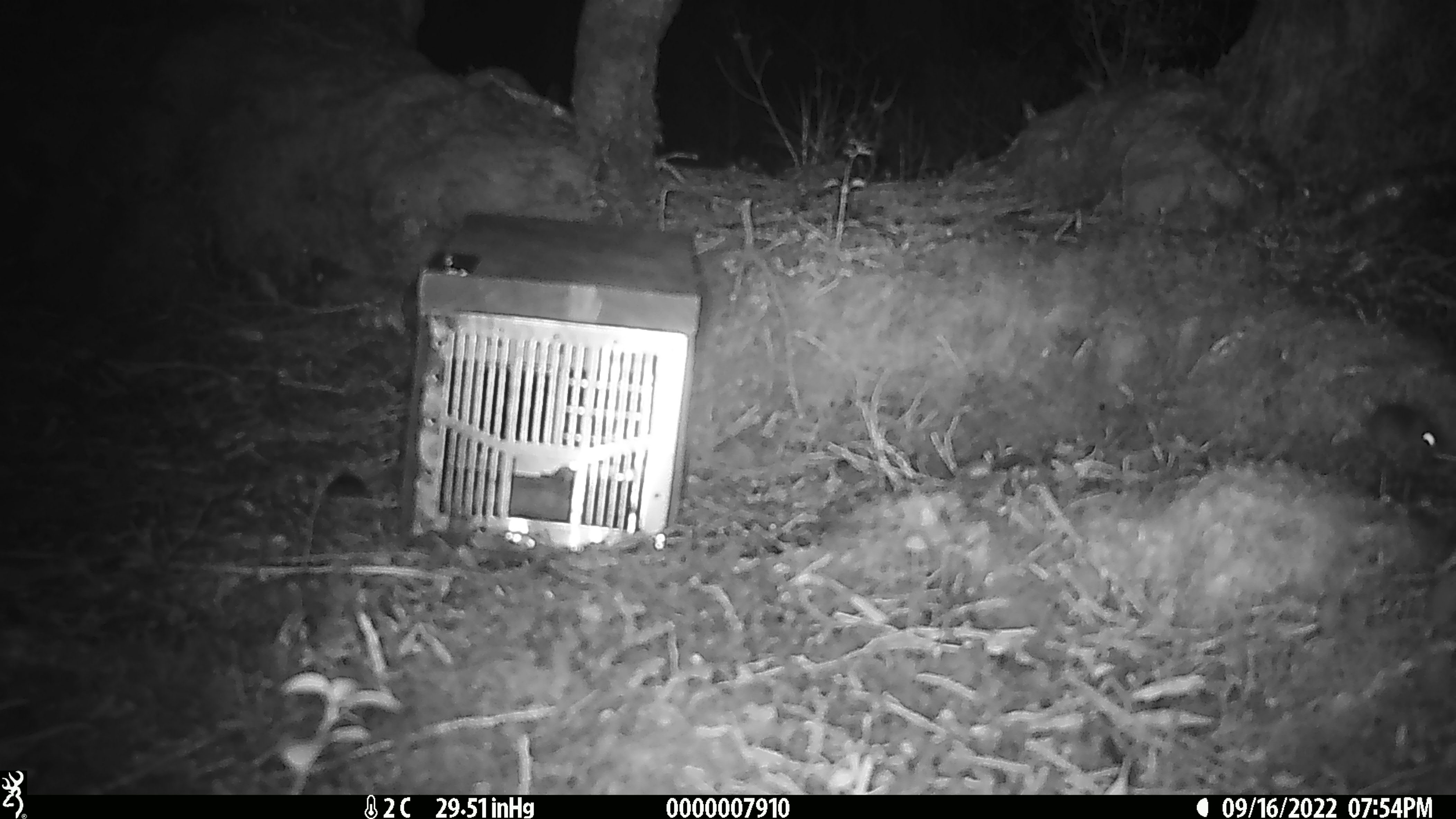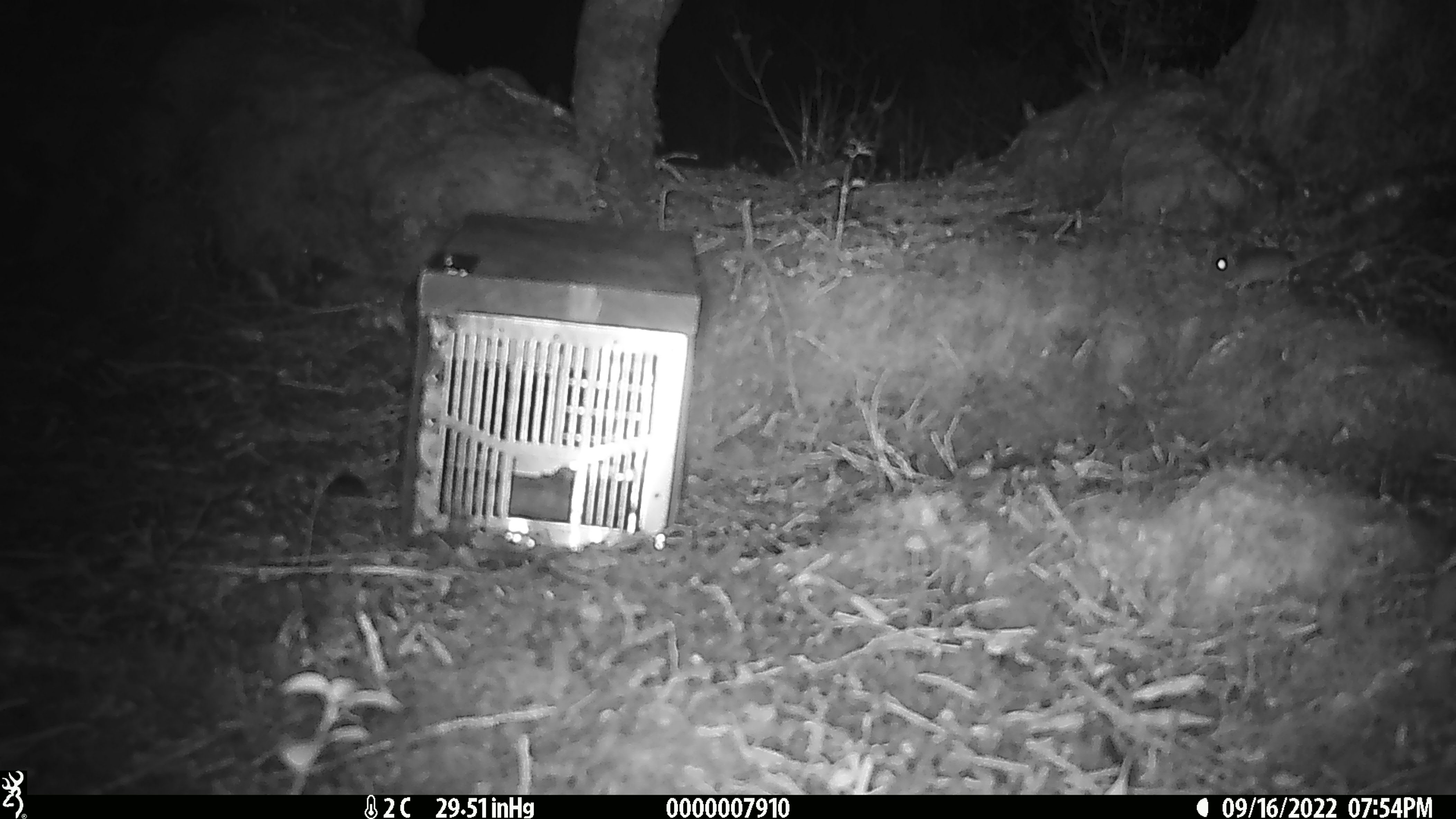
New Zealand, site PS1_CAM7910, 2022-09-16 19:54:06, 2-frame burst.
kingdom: Animalia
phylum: Chordata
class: Mammalia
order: Rodentia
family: Muridae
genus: Mus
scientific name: Mus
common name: mouse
Mouse (Mus).